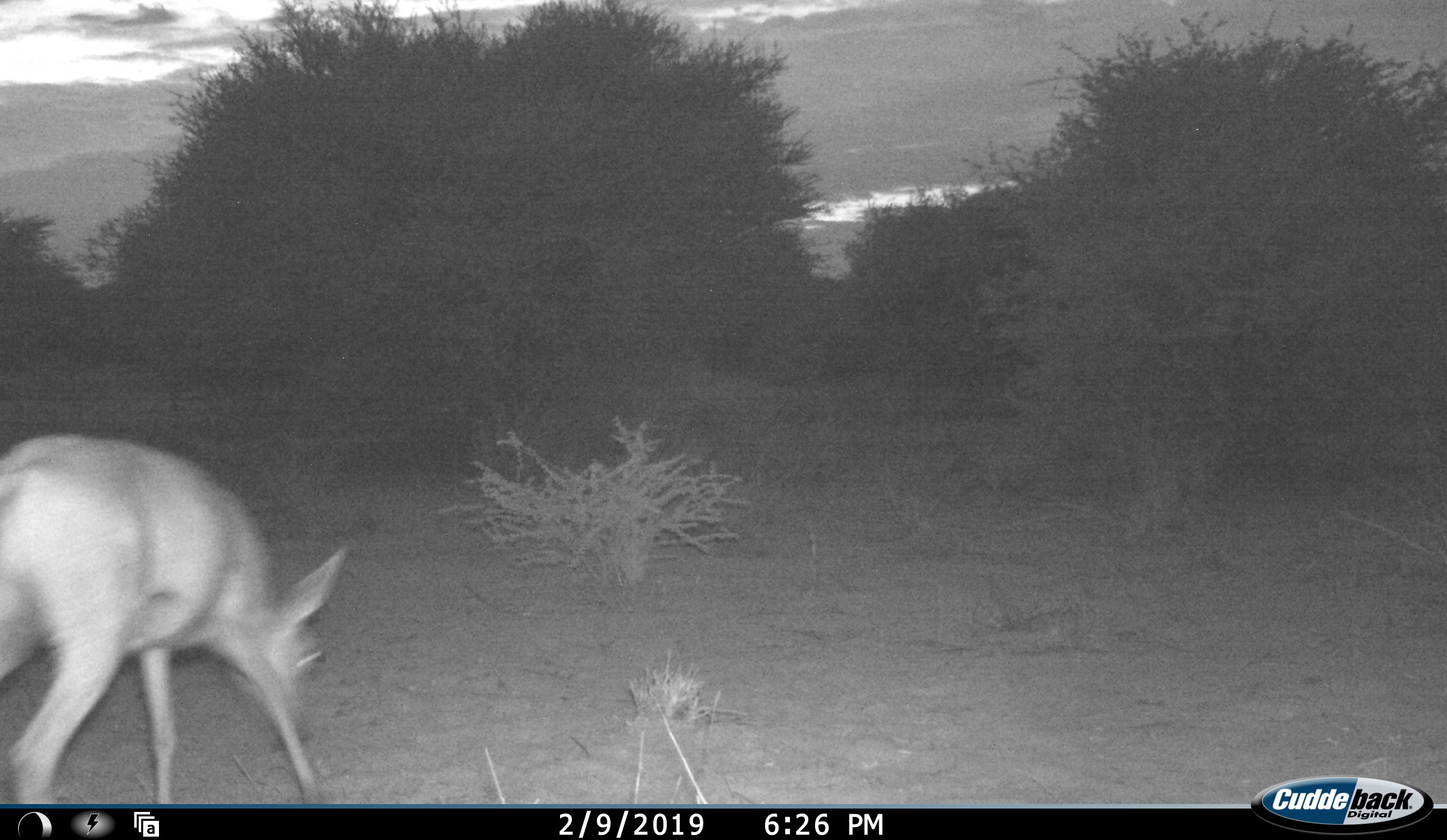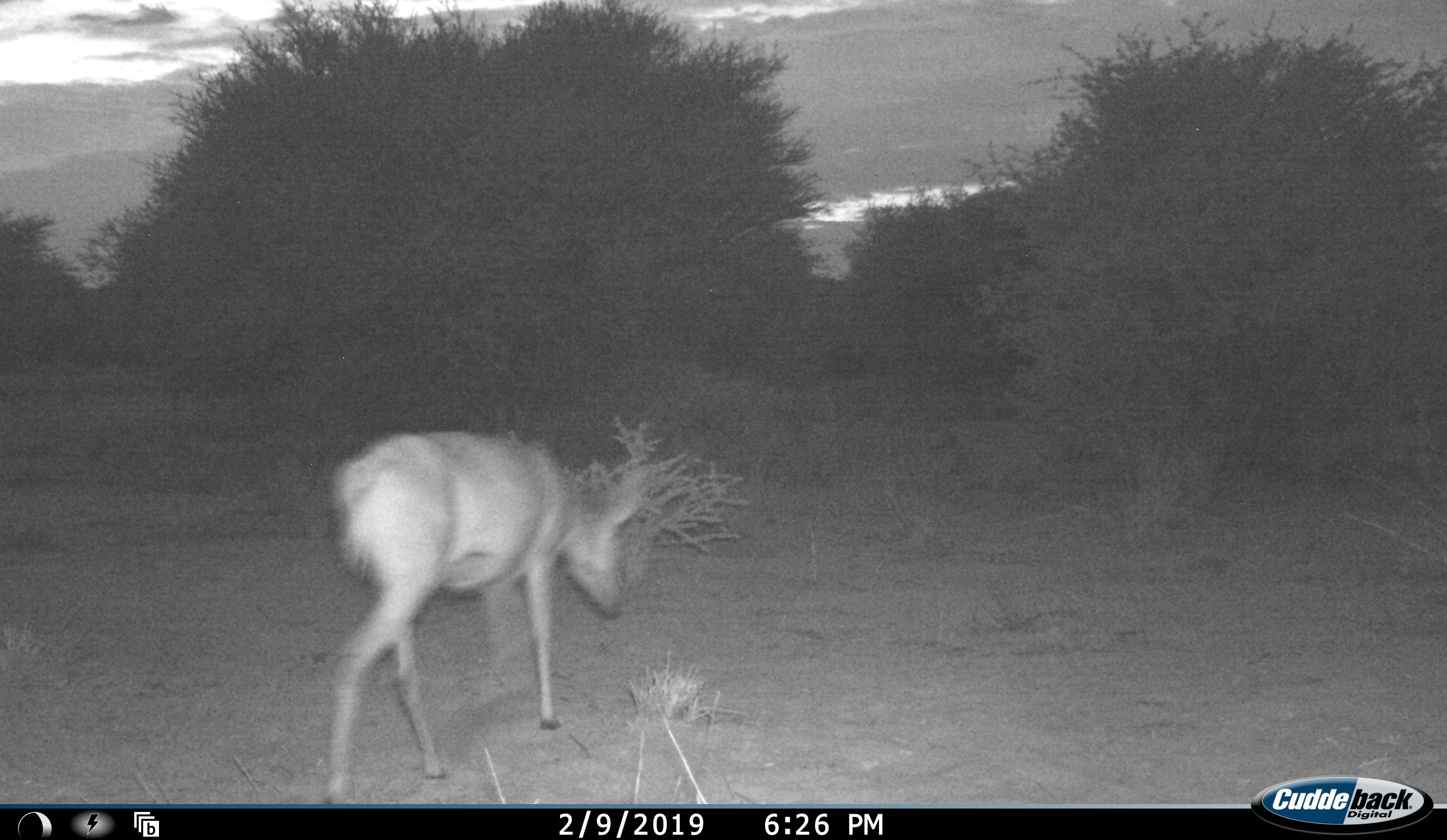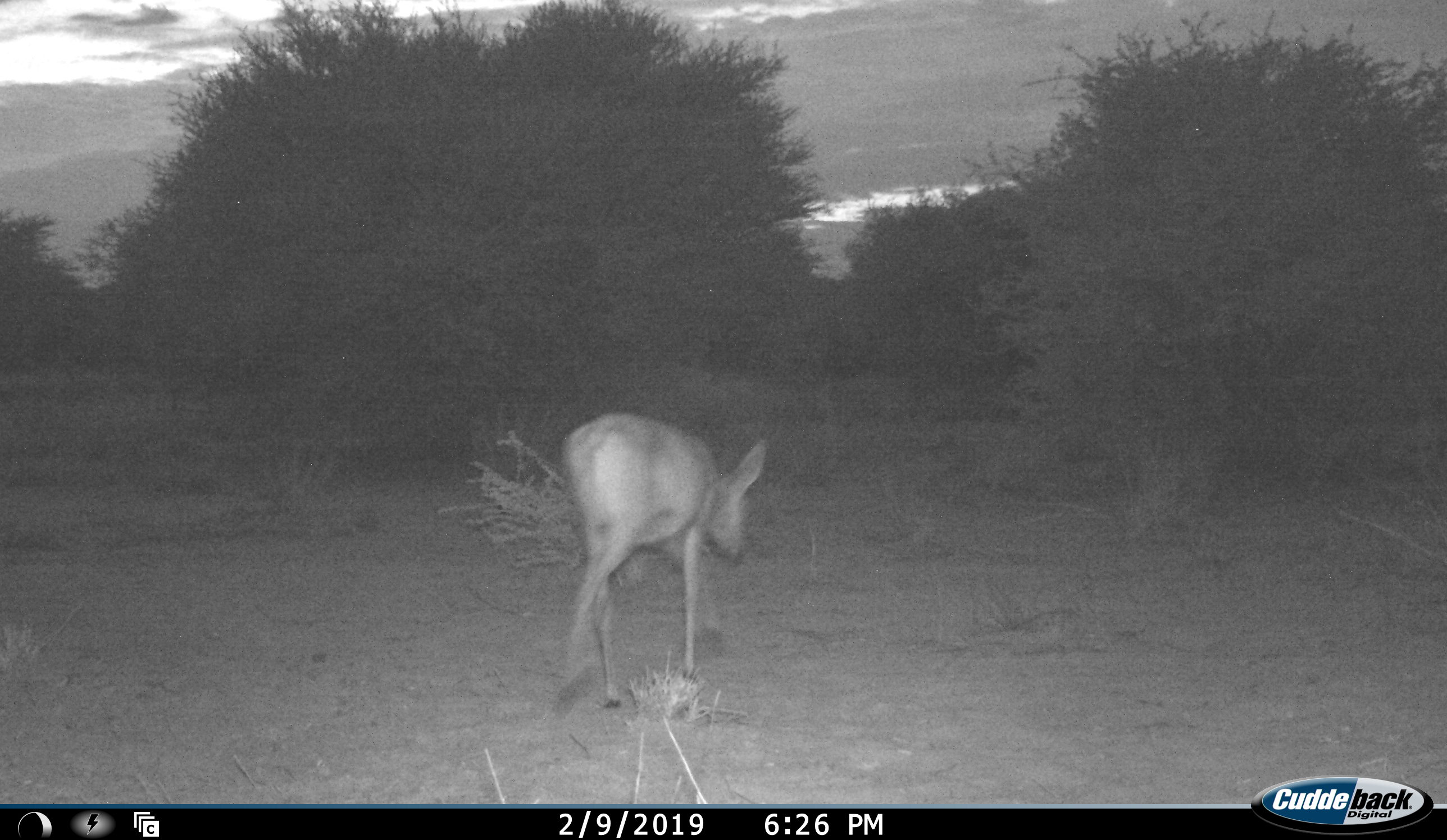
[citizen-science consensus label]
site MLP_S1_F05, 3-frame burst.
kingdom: Animalia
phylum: Chordata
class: Mammalia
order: Artiodactyla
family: Bovidae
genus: Raphicerus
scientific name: Raphicerus campestris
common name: steenbok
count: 1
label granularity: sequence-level